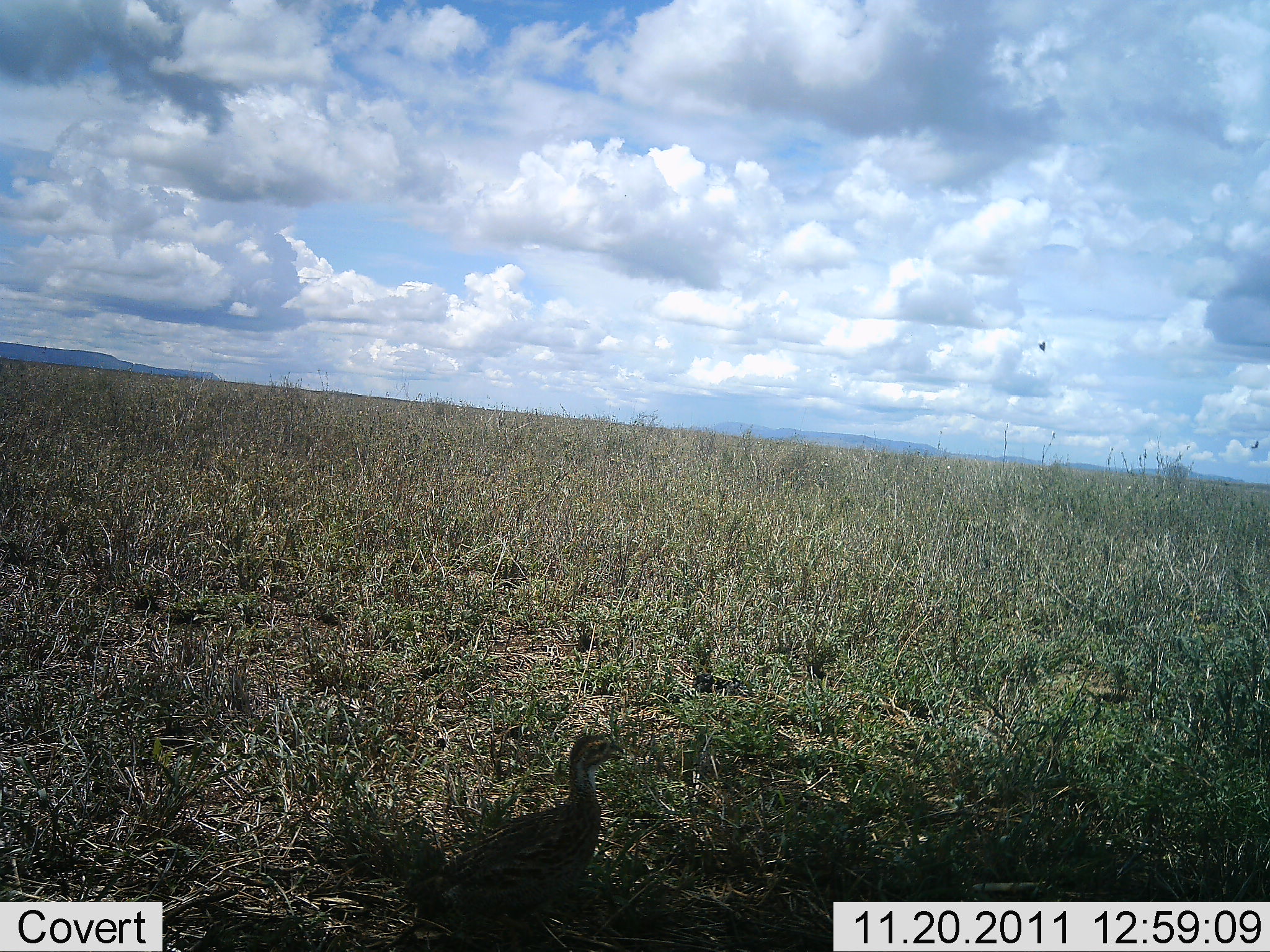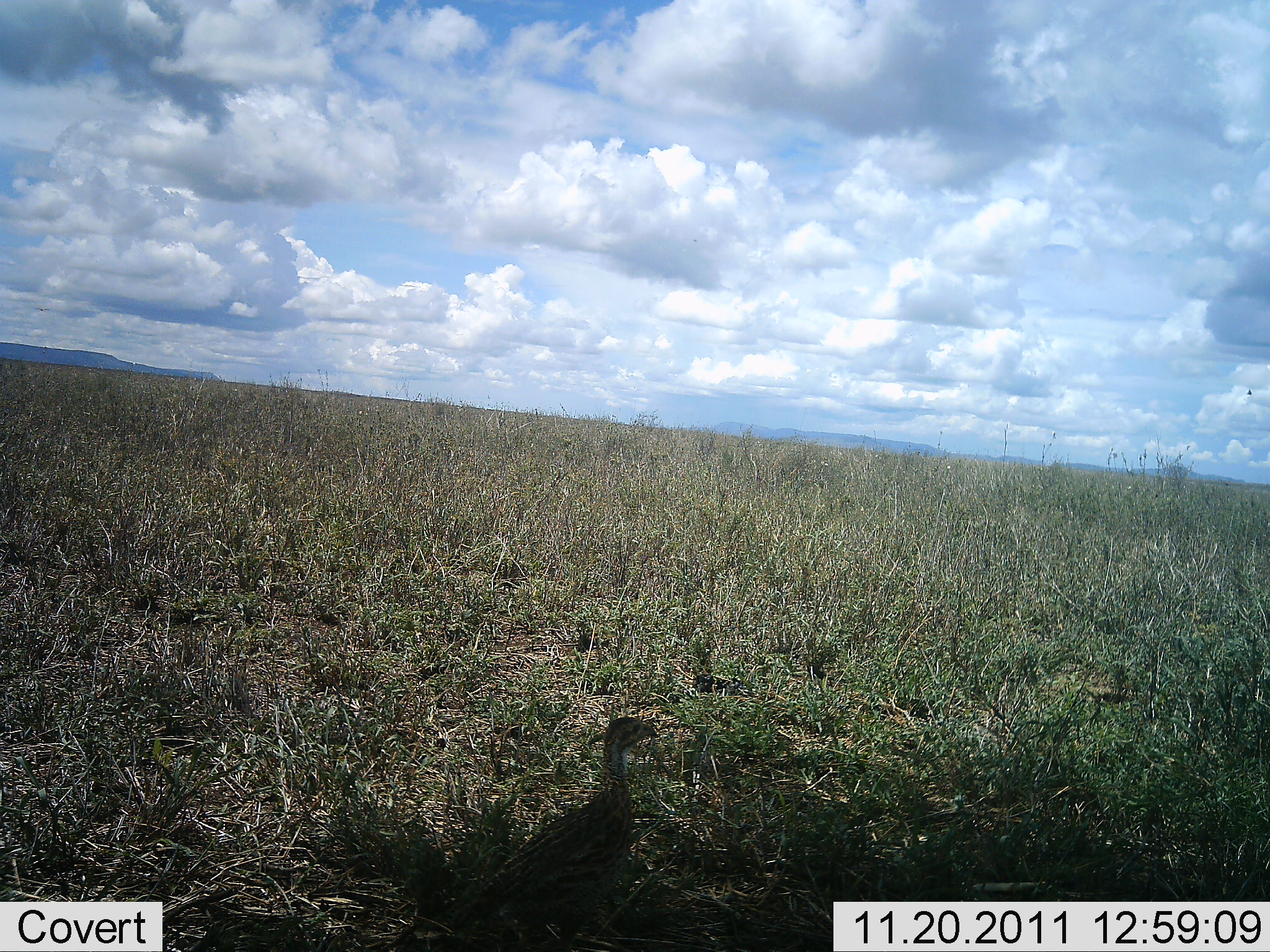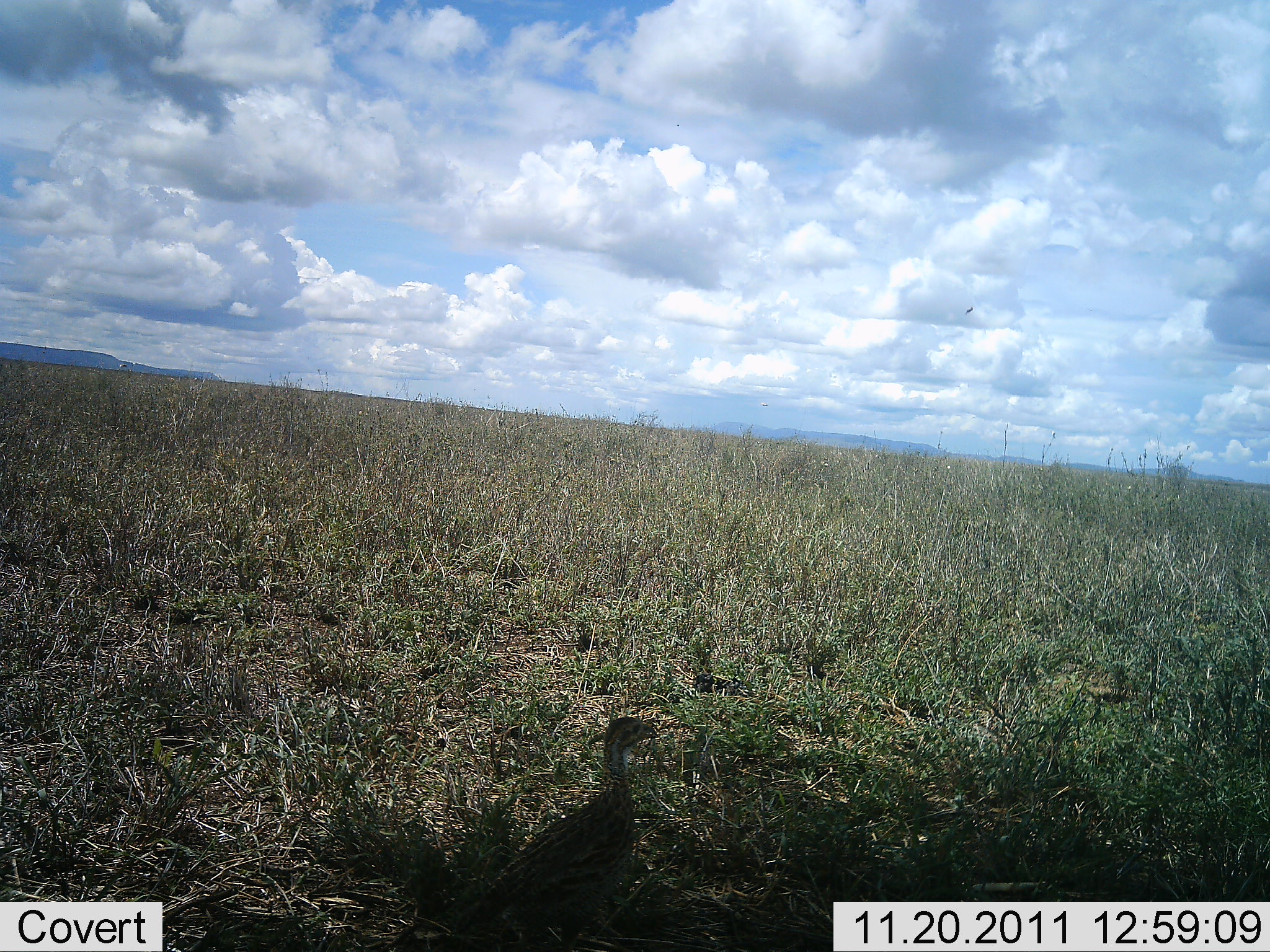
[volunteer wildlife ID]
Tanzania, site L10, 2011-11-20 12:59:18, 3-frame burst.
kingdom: Animalia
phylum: Chordata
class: Aves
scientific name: Aves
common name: bird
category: otherbird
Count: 1.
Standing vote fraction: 62%.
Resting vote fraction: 0%.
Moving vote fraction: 31%.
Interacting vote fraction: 8%.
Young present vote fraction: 0%.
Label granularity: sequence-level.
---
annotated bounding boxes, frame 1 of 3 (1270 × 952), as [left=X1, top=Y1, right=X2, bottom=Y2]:
animal: [left=406, top=734, right=624, bottom=935]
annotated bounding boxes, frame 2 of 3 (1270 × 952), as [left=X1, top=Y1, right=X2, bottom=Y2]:
animal: [left=449, top=716, right=660, bottom=952]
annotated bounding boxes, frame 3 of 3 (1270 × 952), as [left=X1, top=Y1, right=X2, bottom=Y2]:
animal: [left=454, top=717, right=660, bottom=952]